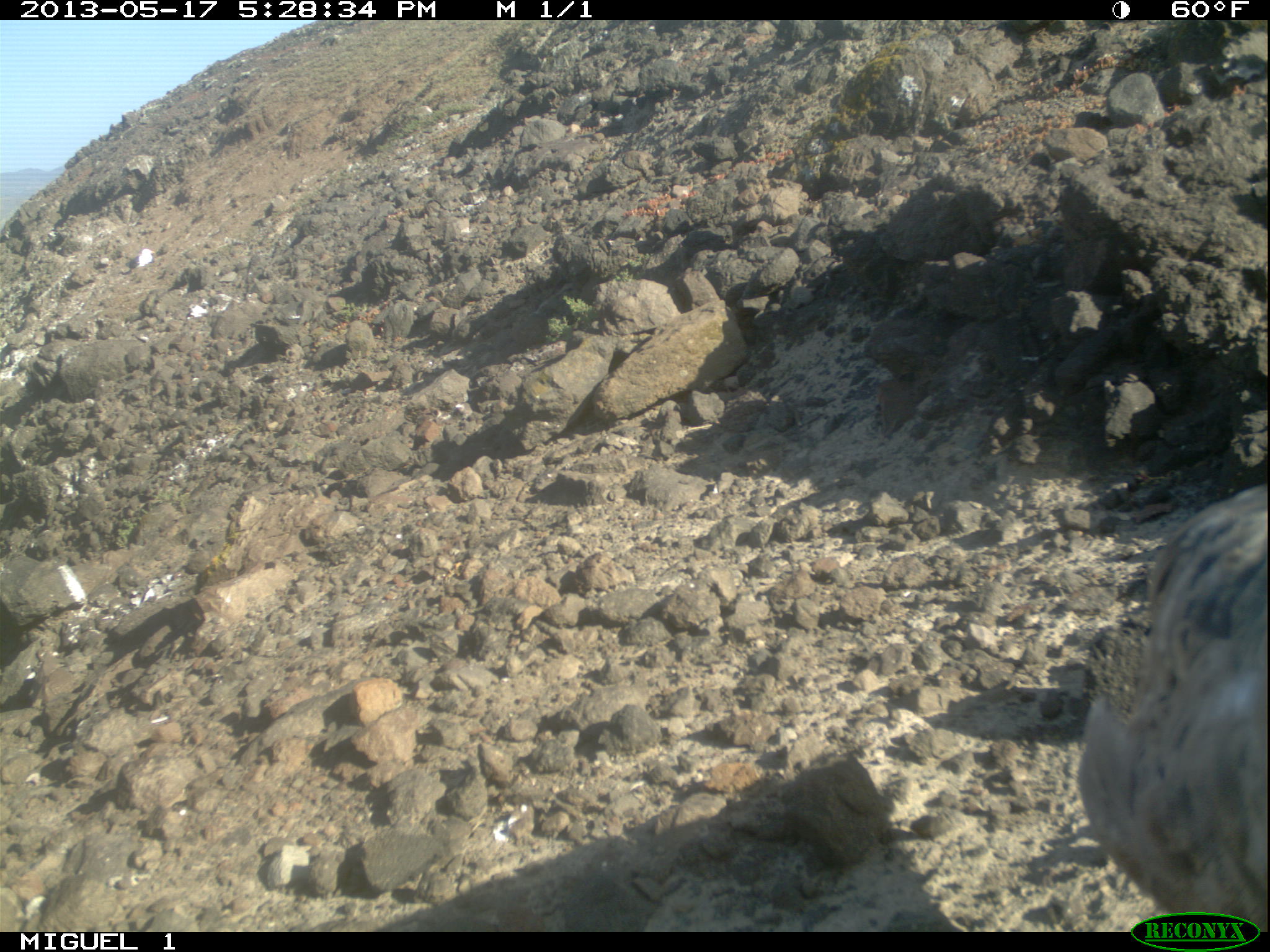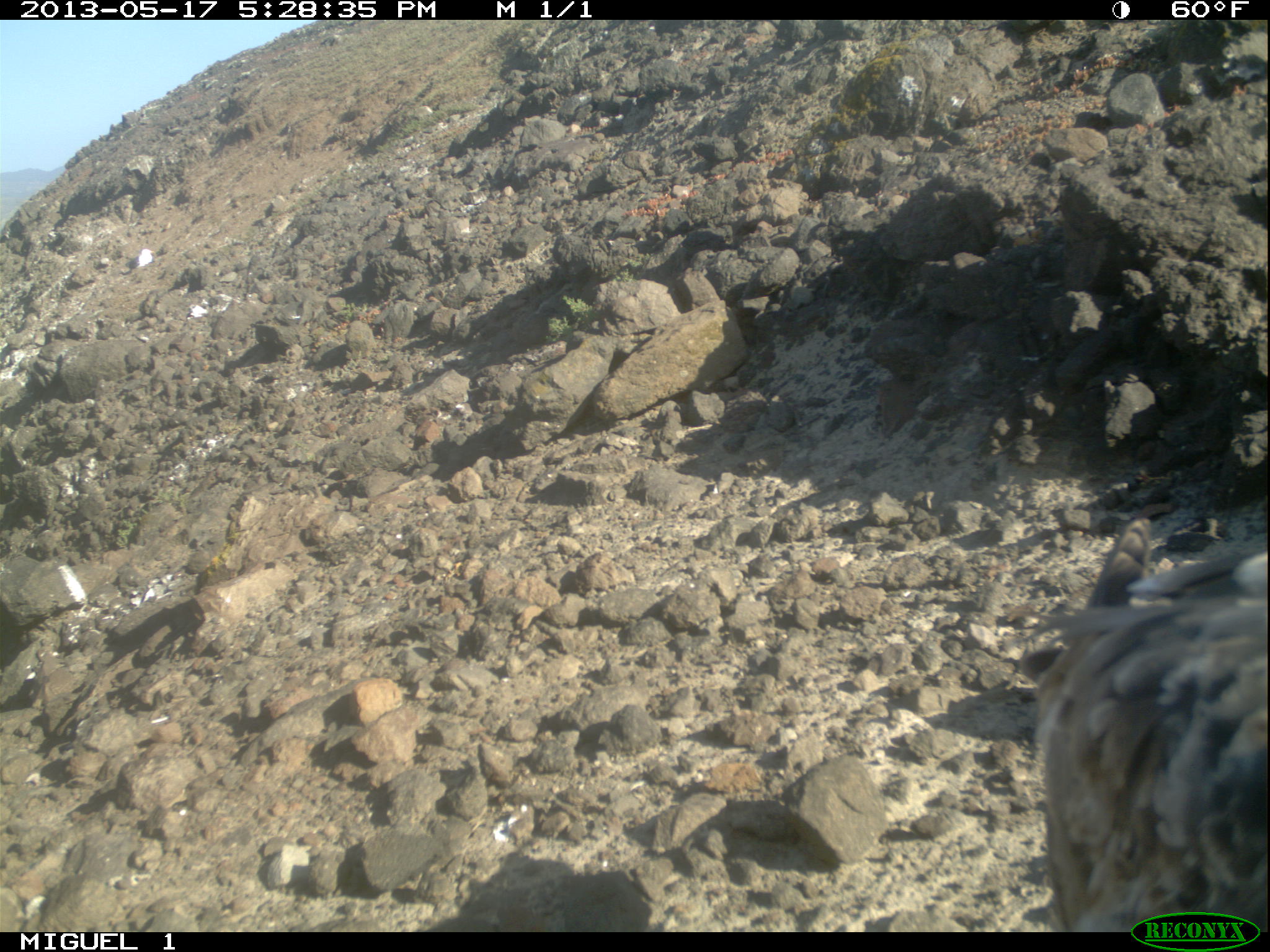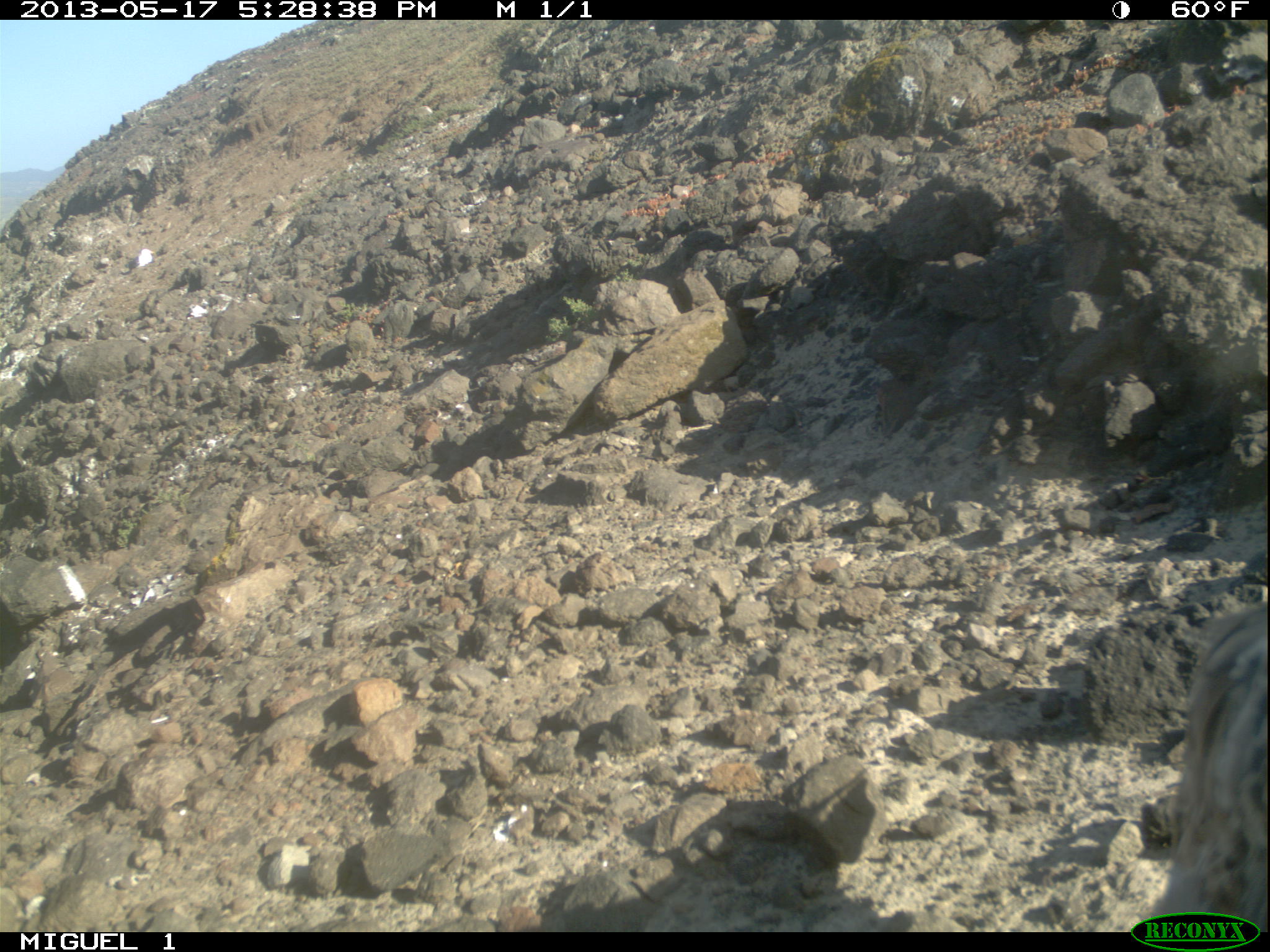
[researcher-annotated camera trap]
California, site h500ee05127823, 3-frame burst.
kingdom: Animalia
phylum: Chordata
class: Aves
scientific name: Aves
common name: bird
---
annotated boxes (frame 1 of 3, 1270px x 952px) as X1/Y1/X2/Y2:
bird: 1083/479/1269/929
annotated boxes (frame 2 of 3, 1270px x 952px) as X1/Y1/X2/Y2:
bird: 1013/516/1268/932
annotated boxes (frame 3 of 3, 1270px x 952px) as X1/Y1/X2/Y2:
bird: 1144/600/1269/929